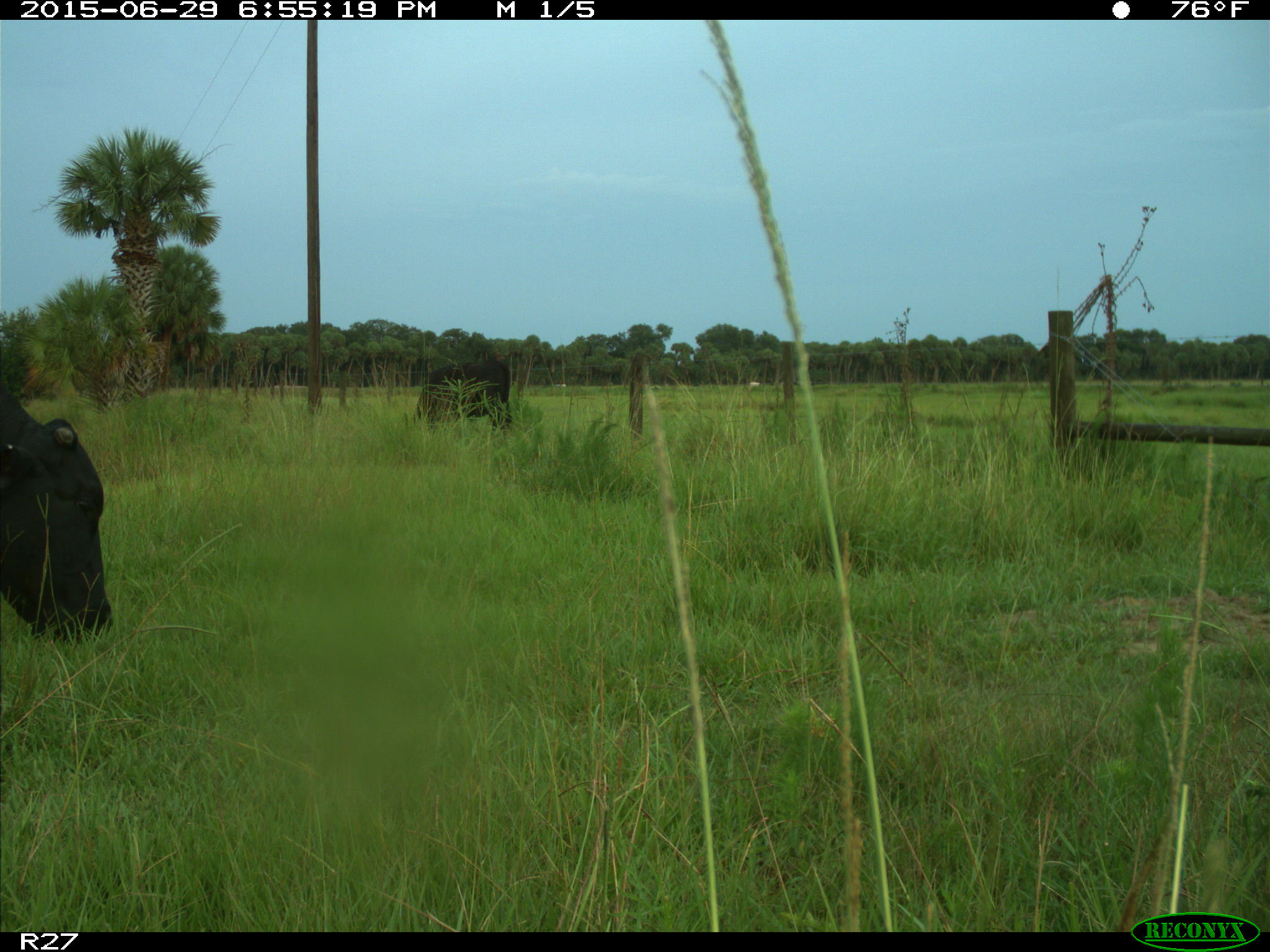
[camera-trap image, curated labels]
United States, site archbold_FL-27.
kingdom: Animalia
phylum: Chordata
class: Mammalia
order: Artiodactyla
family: Bovidae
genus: Bos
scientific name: Bos taurus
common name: domestic cow